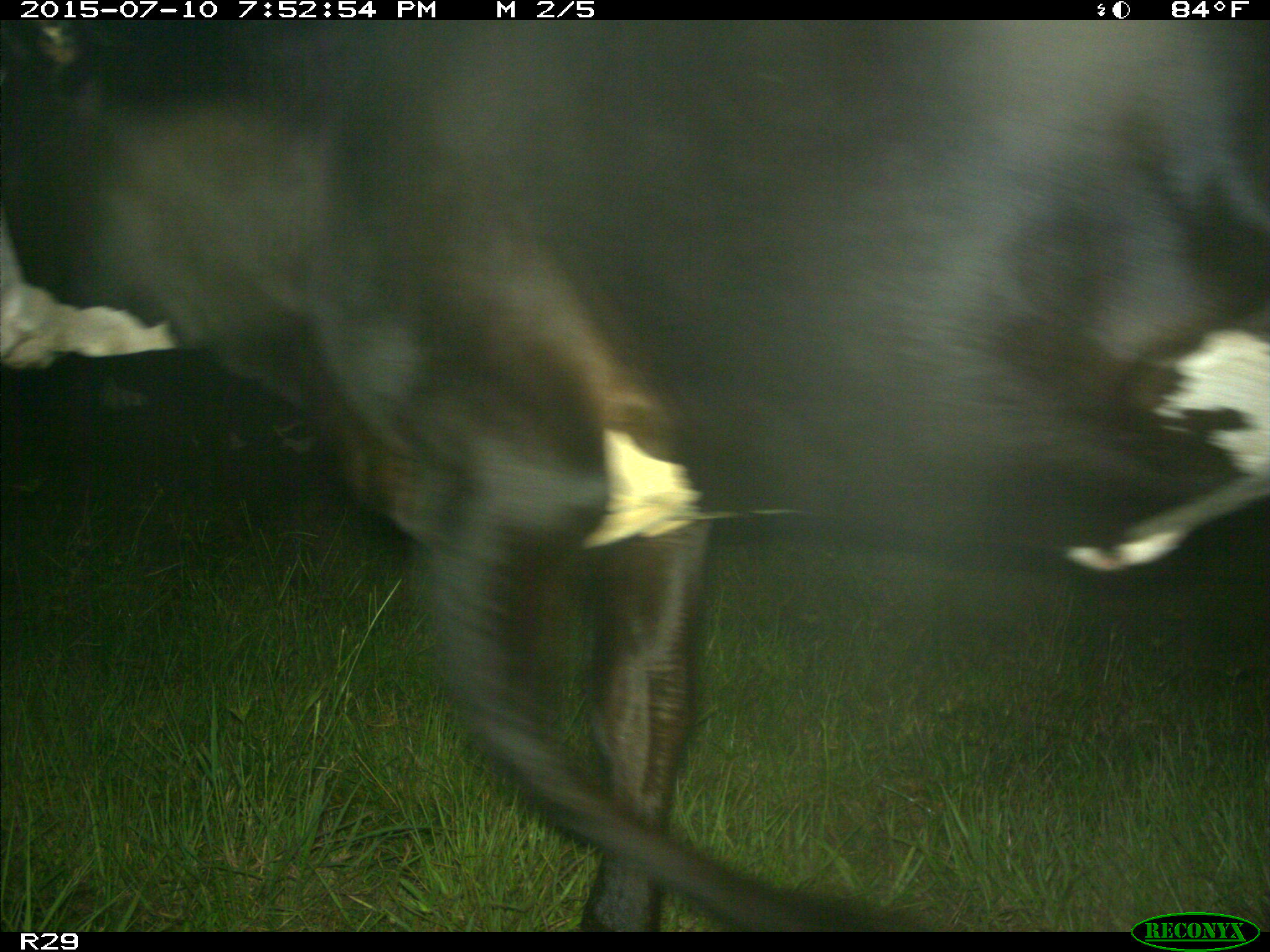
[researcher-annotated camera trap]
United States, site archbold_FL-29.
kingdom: Animalia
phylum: Chordata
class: Mammalia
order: Artiodactyla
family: Bovidae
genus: Bos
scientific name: Bos taurus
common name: domestic cow